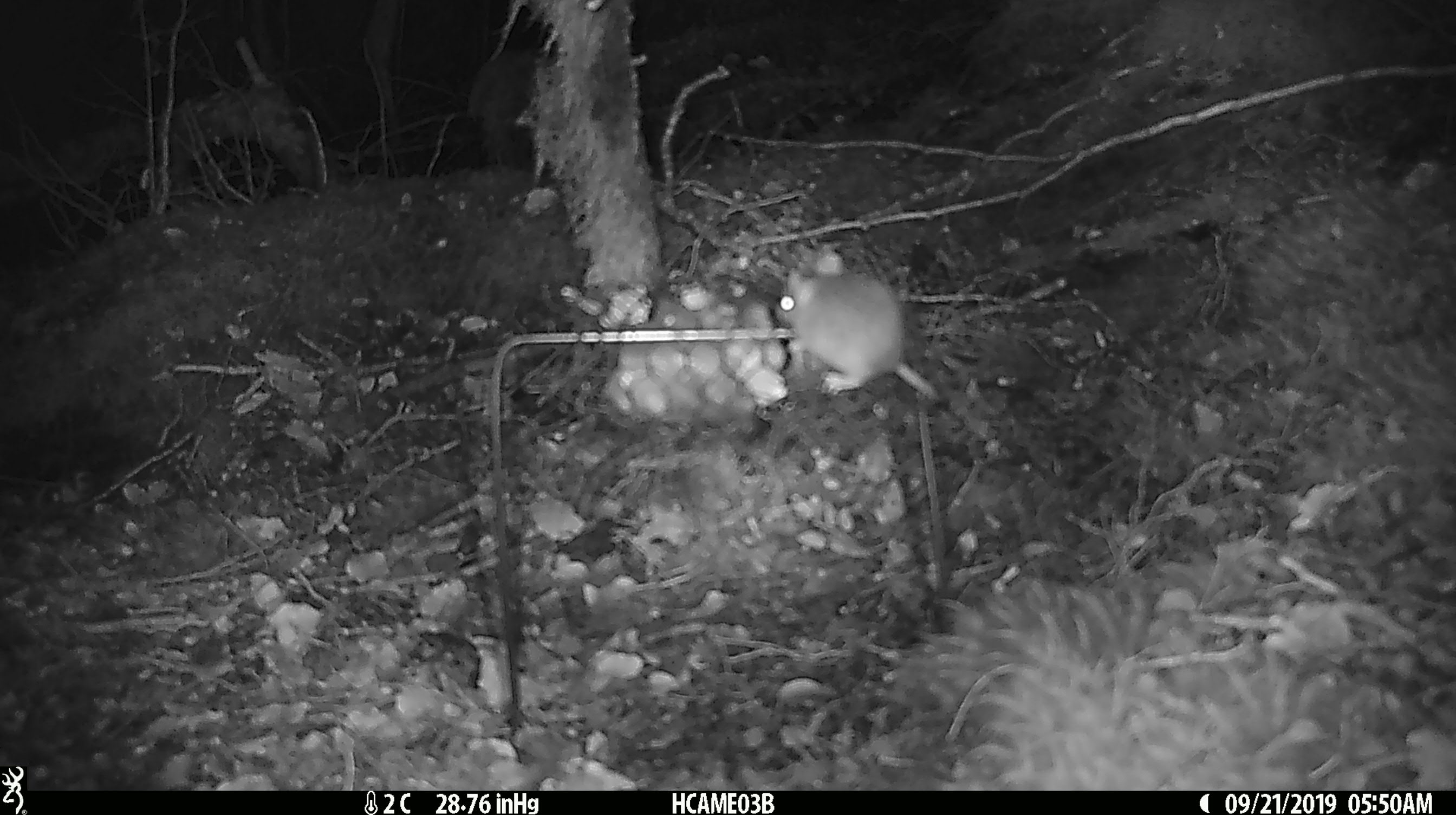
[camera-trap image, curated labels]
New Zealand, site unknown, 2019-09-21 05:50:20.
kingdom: Animalia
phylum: Chordata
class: Mammalia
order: Rodentia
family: Muridae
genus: Mus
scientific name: Mus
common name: mouse